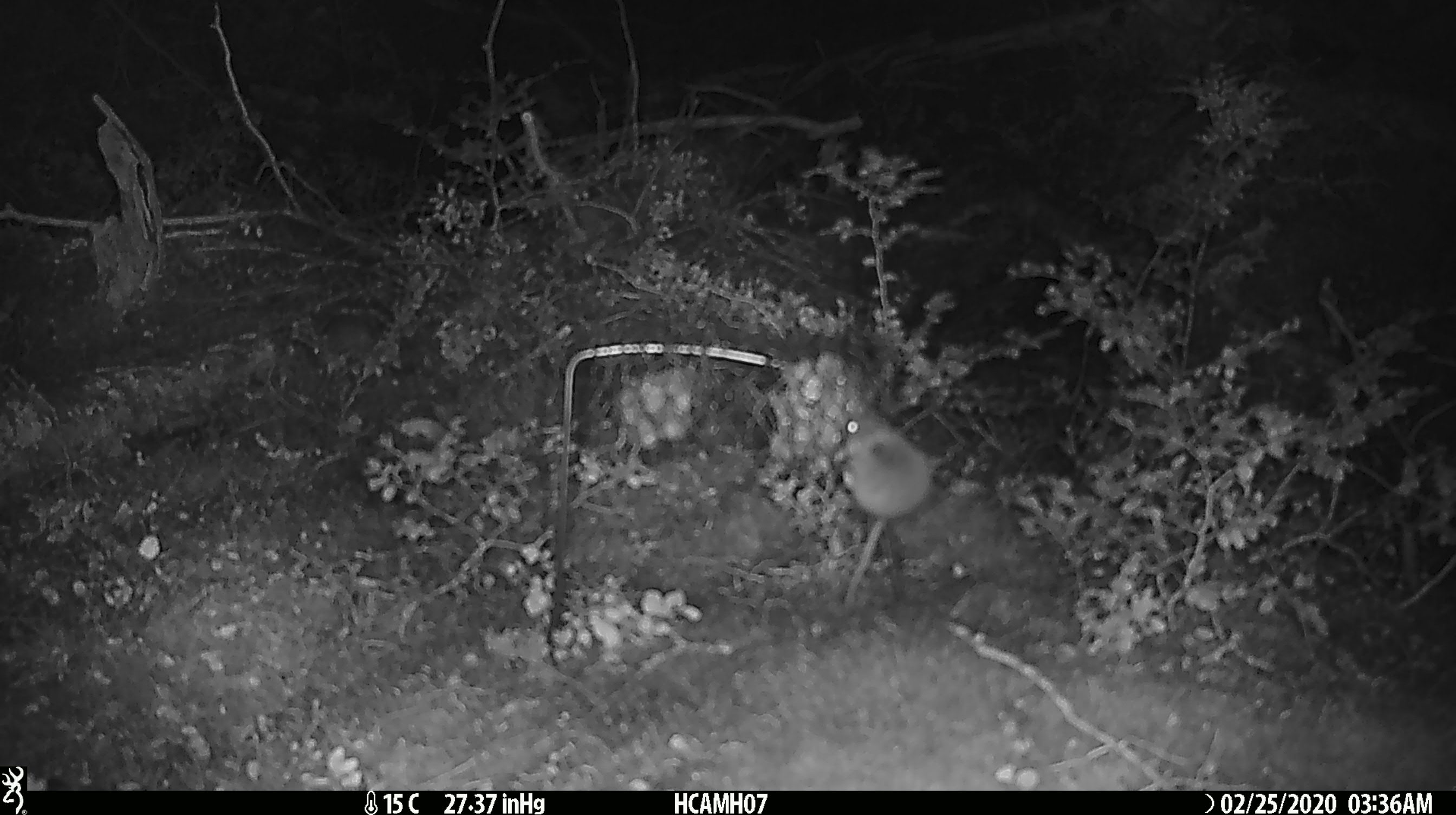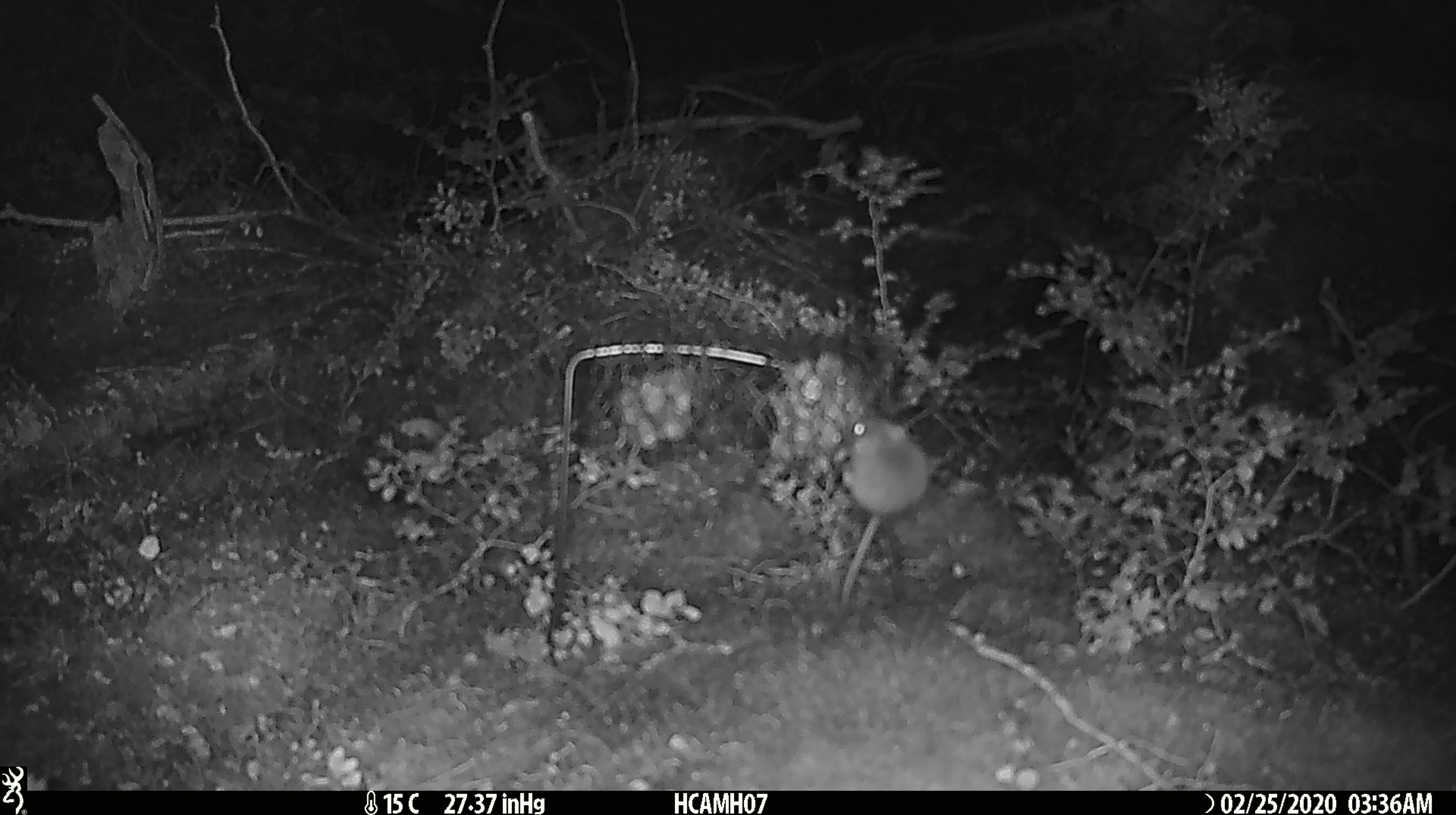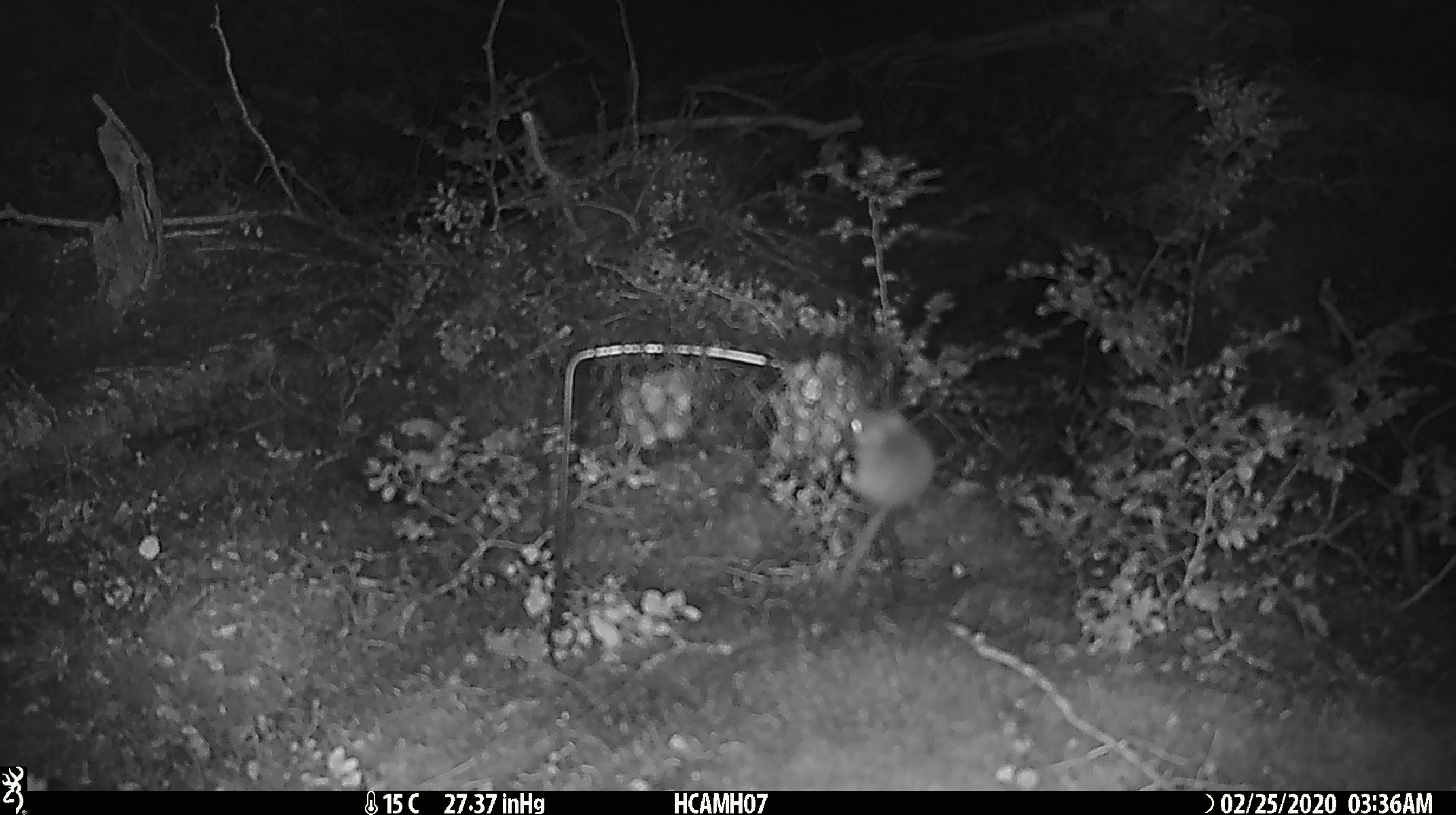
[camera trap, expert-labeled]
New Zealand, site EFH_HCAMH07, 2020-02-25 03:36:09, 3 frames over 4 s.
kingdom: Animalia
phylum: Chordata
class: Mammalia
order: Rodentia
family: Muridae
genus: Mus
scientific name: Mus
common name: mouse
Mouse (Mus).